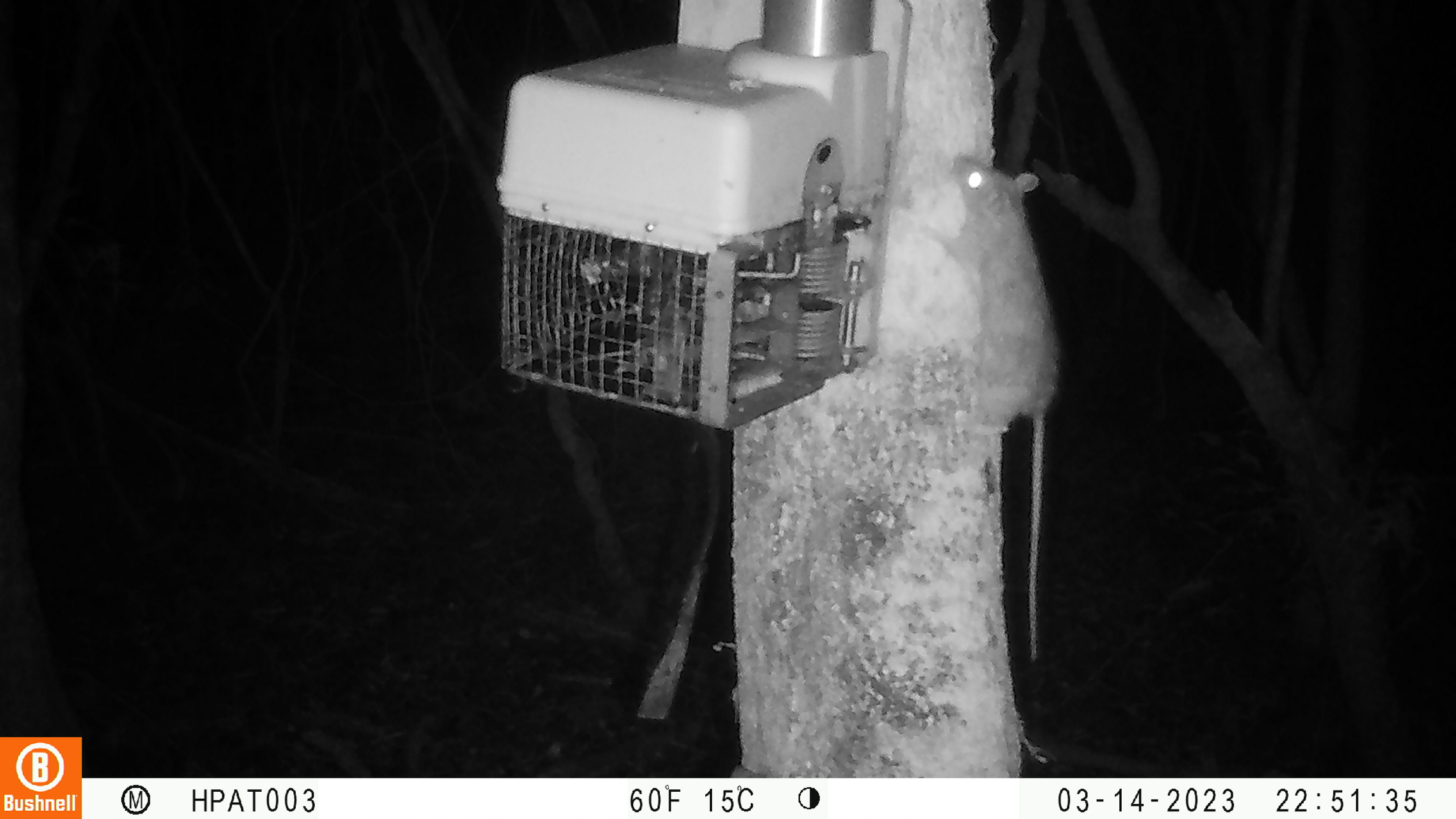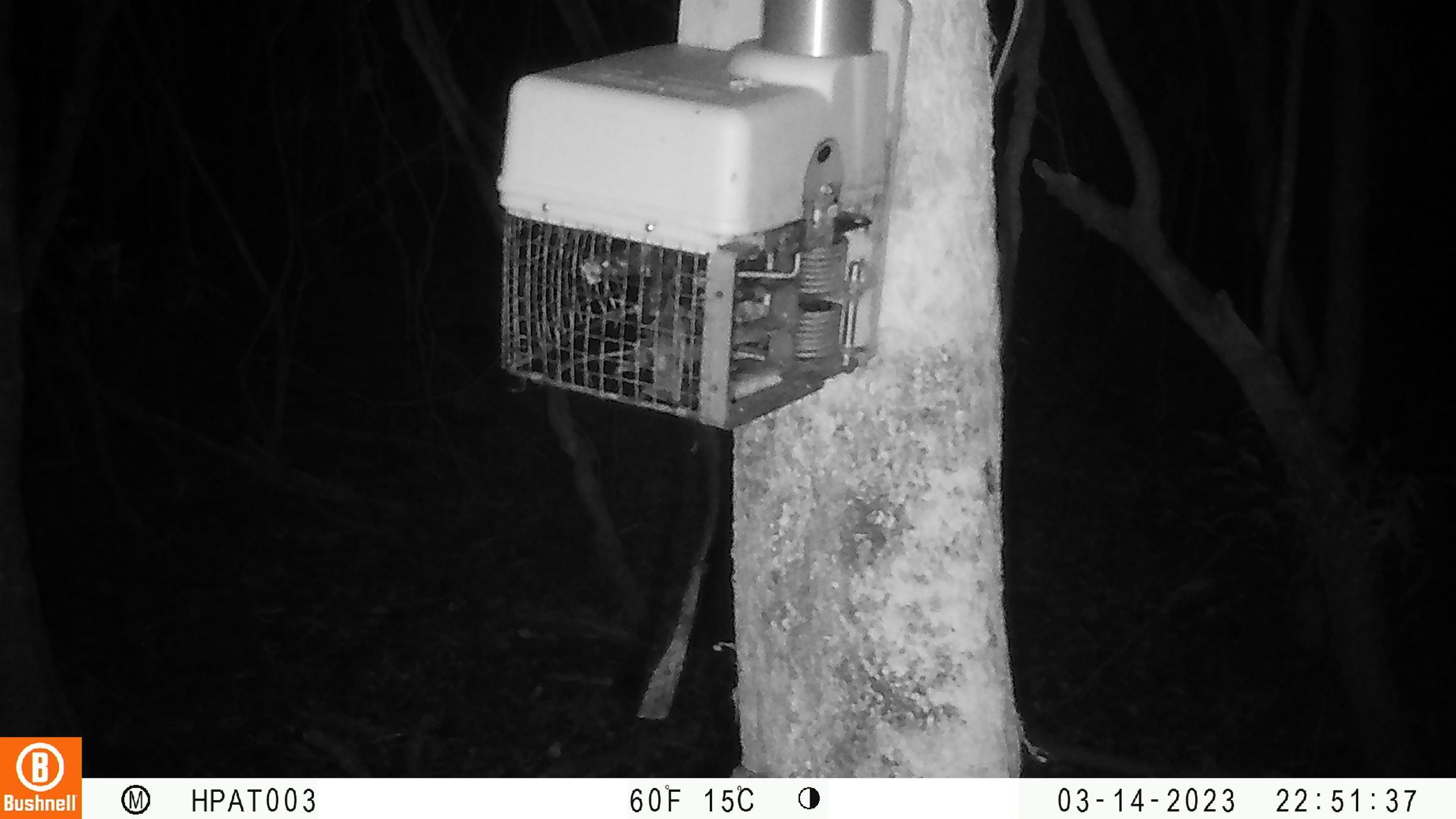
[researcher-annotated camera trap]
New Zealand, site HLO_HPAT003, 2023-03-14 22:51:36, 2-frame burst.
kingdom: Animalia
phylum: Chordata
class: Mammalia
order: Rodentia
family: Muridae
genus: Rattus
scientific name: Rattus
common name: rat